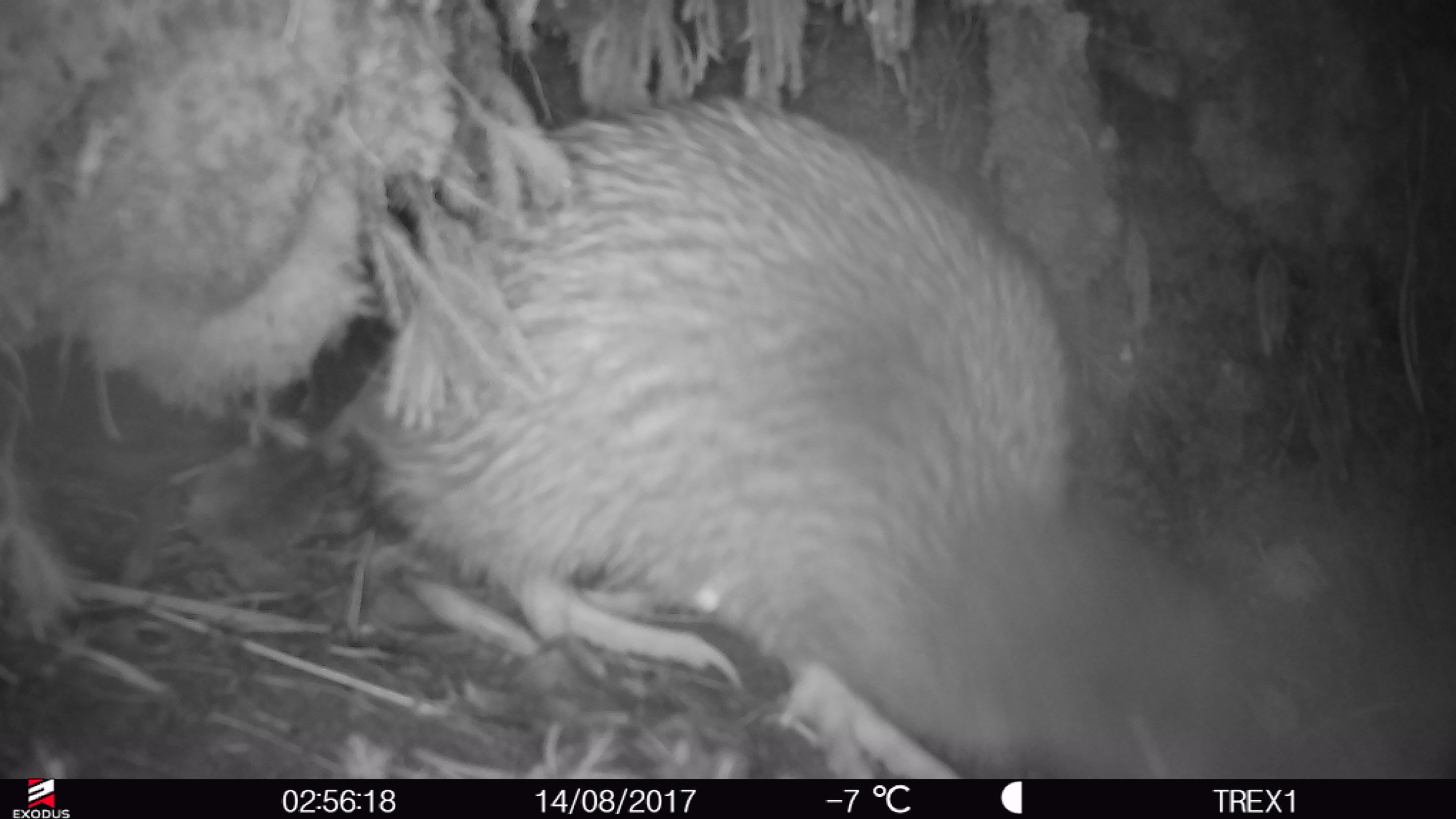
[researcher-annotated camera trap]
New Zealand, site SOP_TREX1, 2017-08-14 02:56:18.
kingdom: Animalia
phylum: Chordata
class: Aves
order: Apterygiformes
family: Apterygidae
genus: Apteryx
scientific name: Apteryx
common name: kiwi